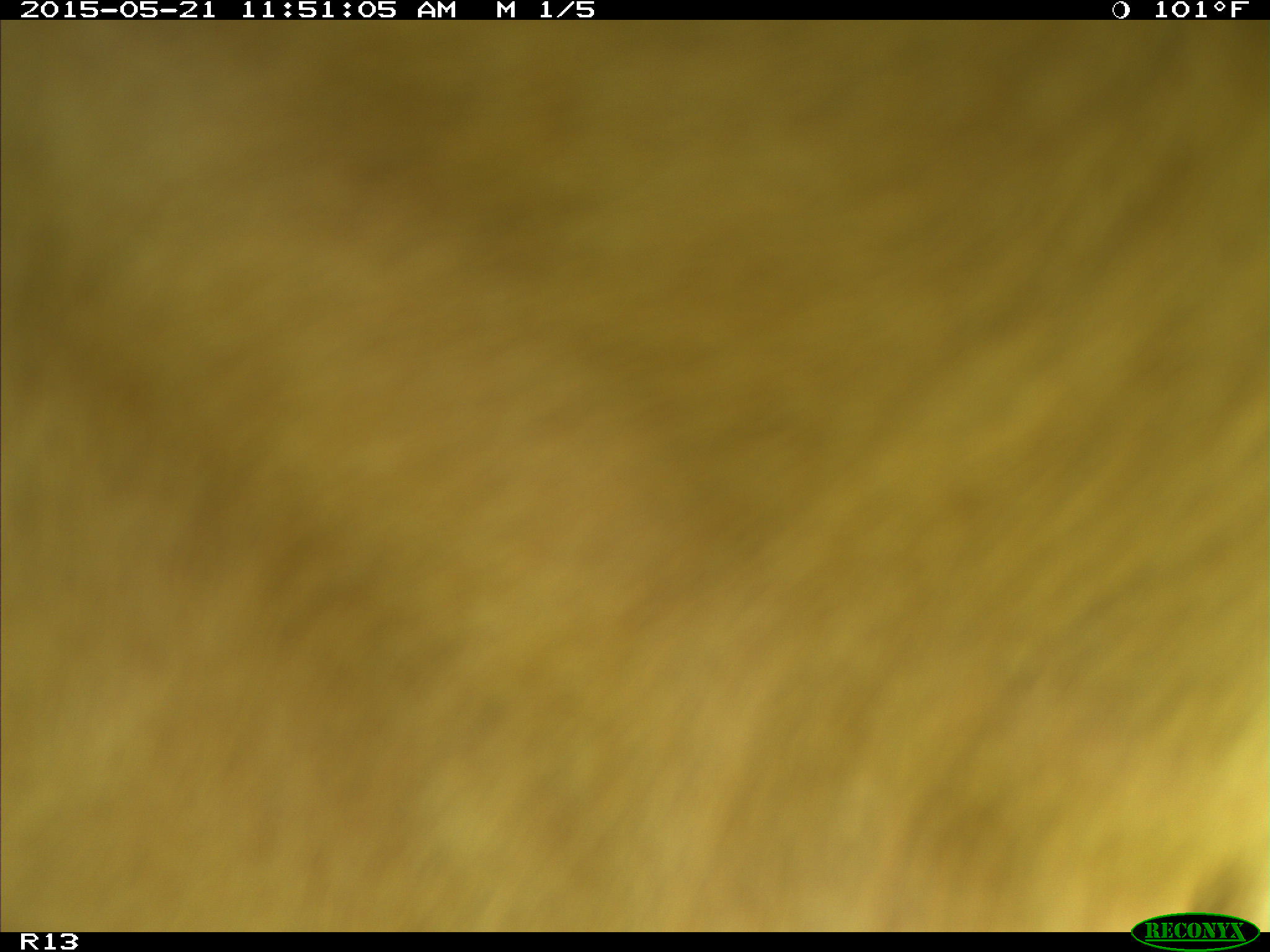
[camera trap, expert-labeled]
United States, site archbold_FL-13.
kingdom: Animalia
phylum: Chordata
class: Mammalia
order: Artiodactyla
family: Bovidae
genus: Bos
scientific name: Bos taurus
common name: domestic cow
Bos taurus (domestic cow).